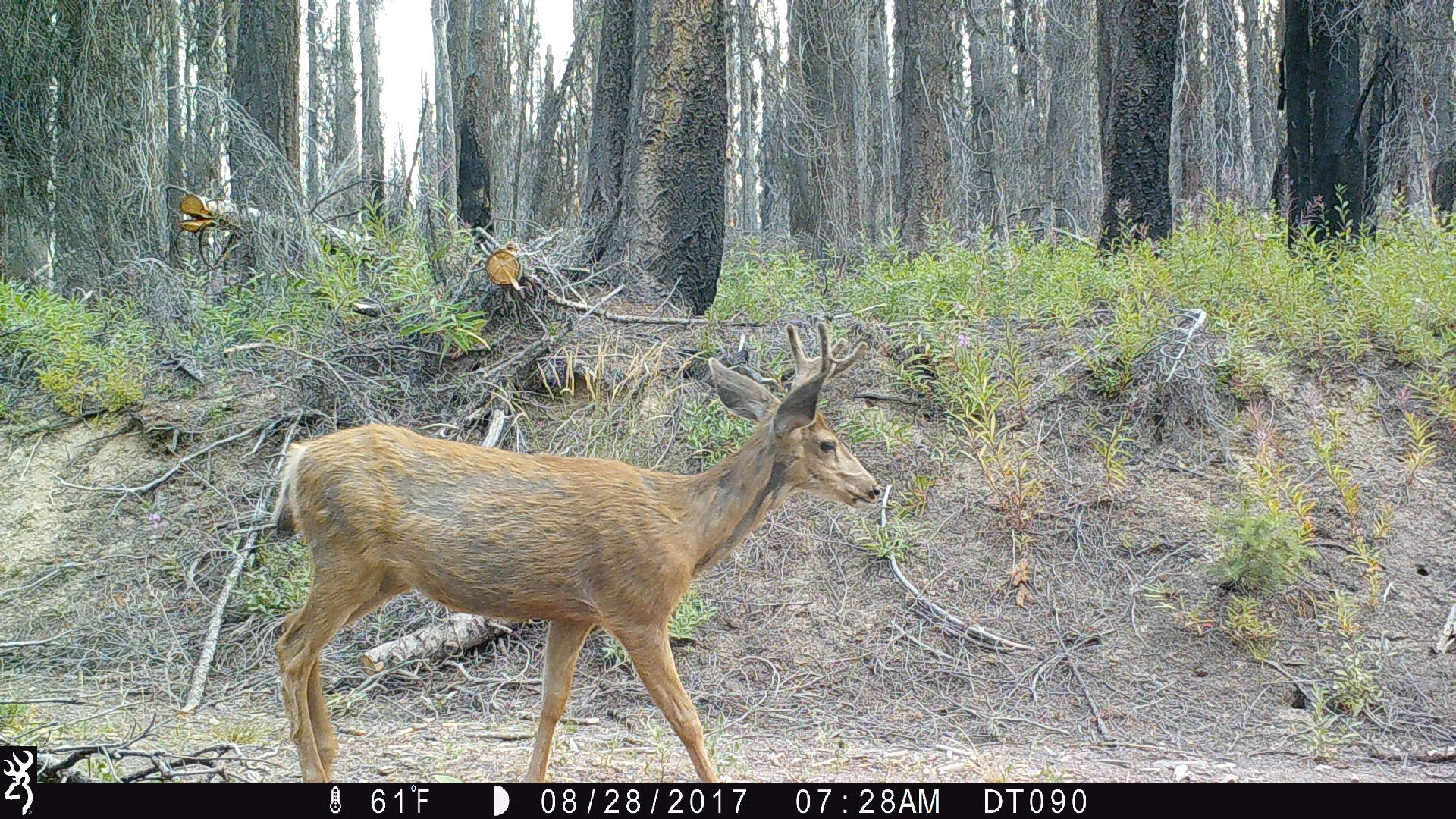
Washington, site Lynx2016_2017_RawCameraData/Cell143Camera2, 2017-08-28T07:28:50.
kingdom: Animalia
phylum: Chordata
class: Mammalia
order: Artiodactyla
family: Cervidae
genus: Odocoileus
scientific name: Odocoileus hemionus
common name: mule deer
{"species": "Odocoileus hemionus (mule deer)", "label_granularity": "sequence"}